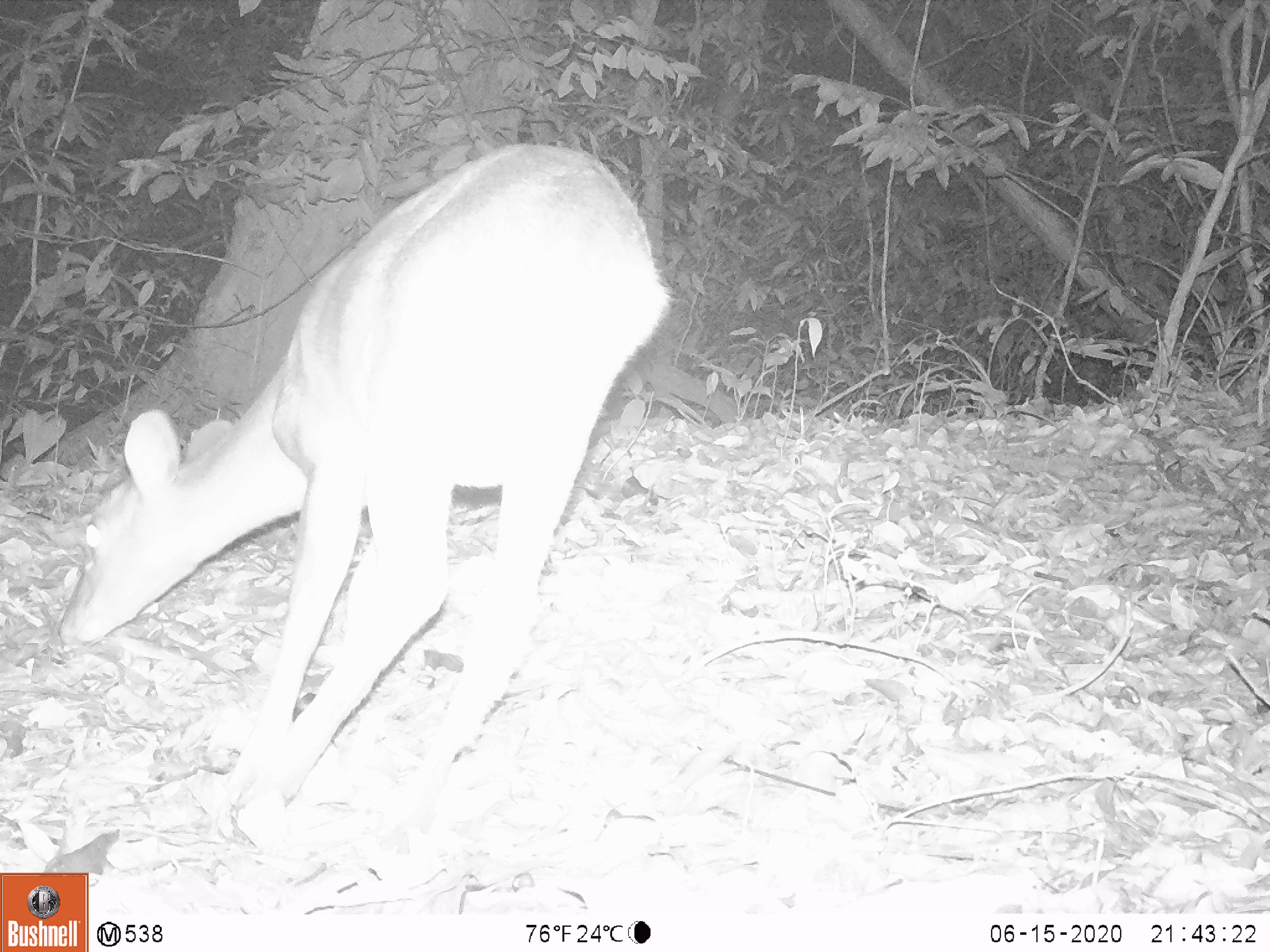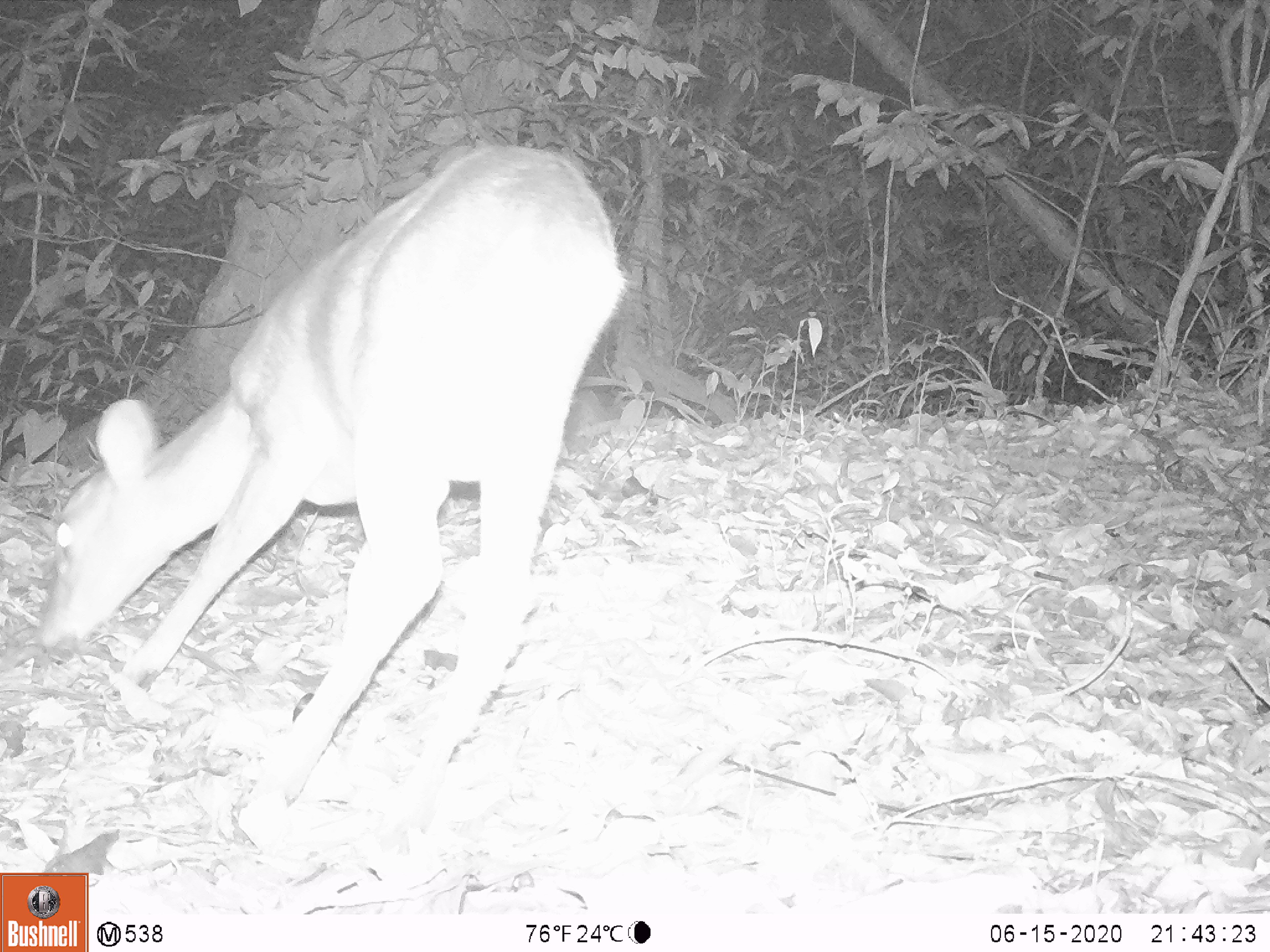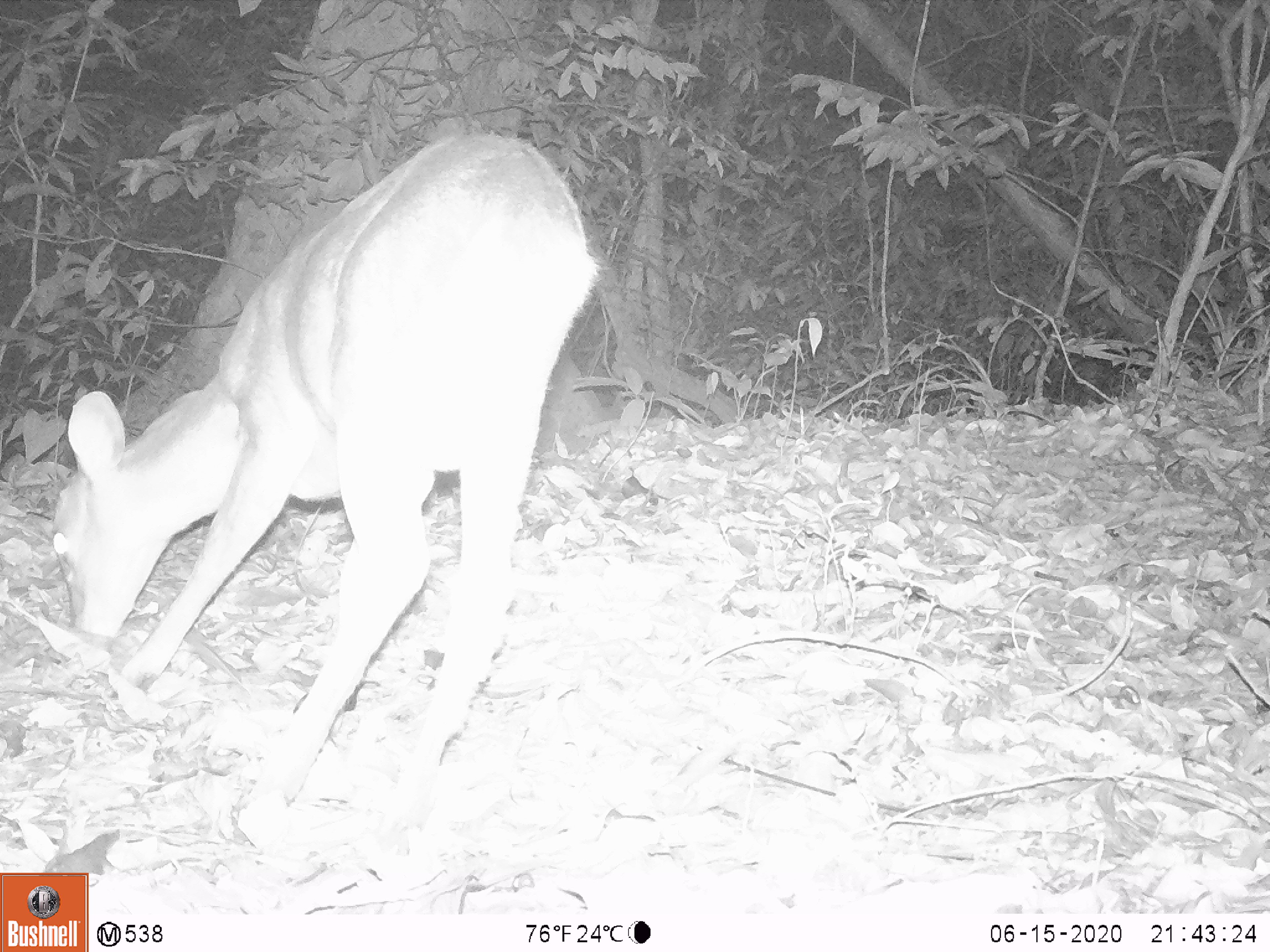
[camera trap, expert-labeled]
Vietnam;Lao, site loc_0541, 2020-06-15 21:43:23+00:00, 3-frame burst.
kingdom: Animalia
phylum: Chordata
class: Mammalia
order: Artiodactyla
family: Cervidae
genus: Muntiacus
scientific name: Muntiacus vuquangensis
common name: large-antlered muntjac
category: large antlered muntjac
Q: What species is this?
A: Large antlered muntjac (large-antlered muntjac) (Muntiacus vuquangensis).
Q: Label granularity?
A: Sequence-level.